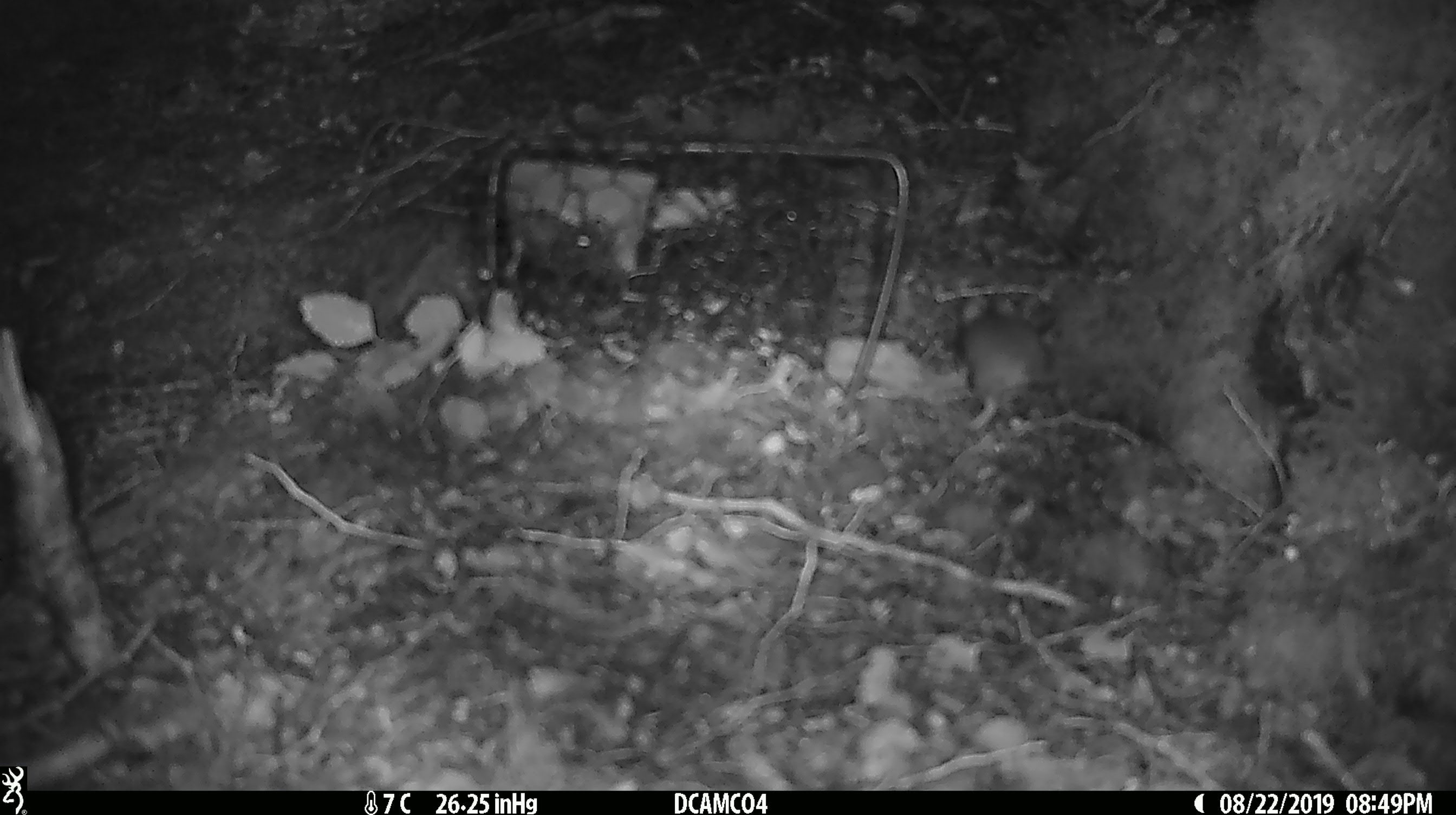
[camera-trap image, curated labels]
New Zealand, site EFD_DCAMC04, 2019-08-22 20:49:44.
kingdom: Animalia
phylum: Chordata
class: Mammalia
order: Rodentia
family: Muridae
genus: Mus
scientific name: Mus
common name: mouse